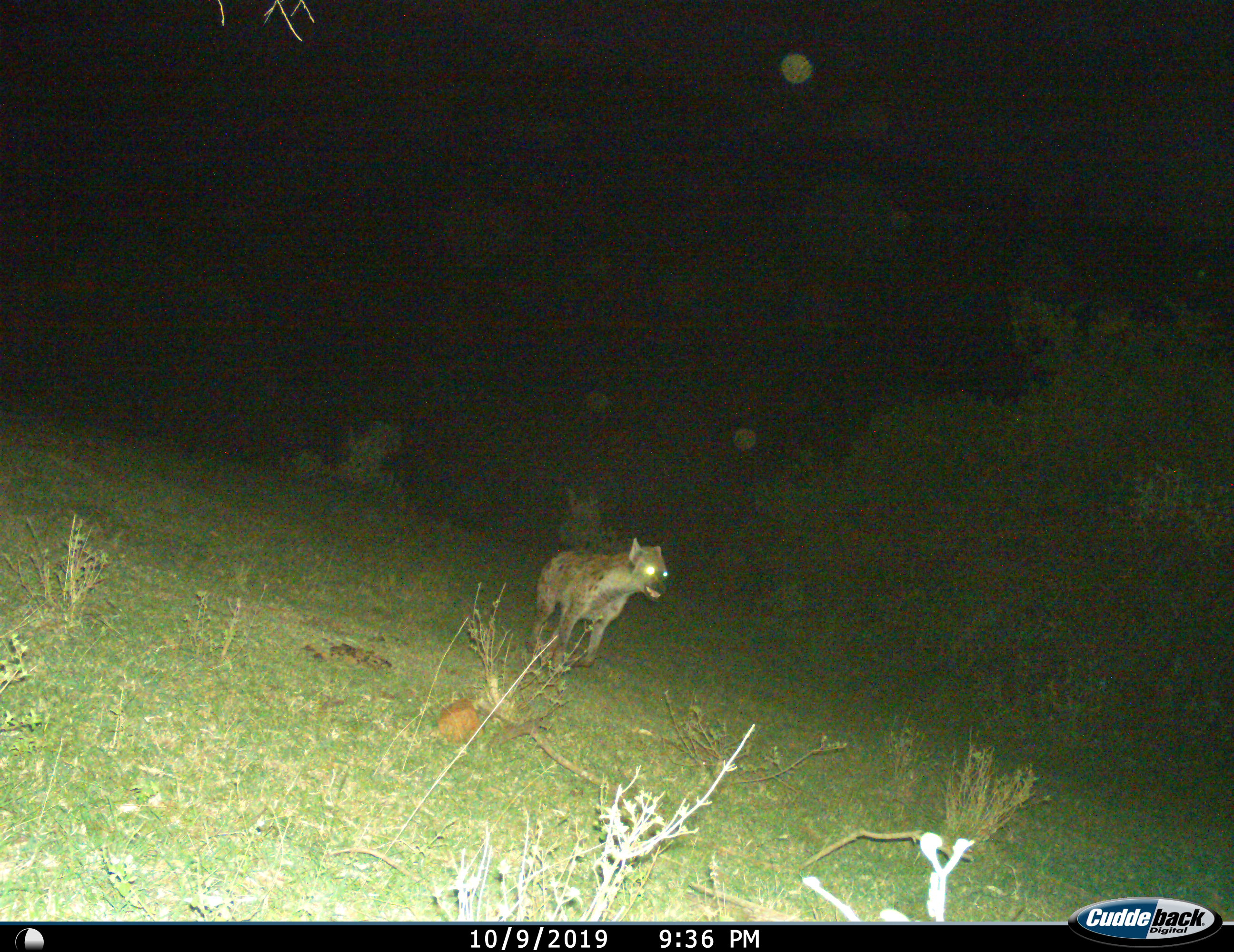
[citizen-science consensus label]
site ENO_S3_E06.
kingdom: Animalia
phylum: Chordata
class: Mammalia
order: Carnivora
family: Hyaenidae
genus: Crocuta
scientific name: Crocuta crocuta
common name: spotted hyena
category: hyenaspotted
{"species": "hyenaspotted (spotted hyena) (Crocuta crocuta)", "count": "1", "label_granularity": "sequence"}